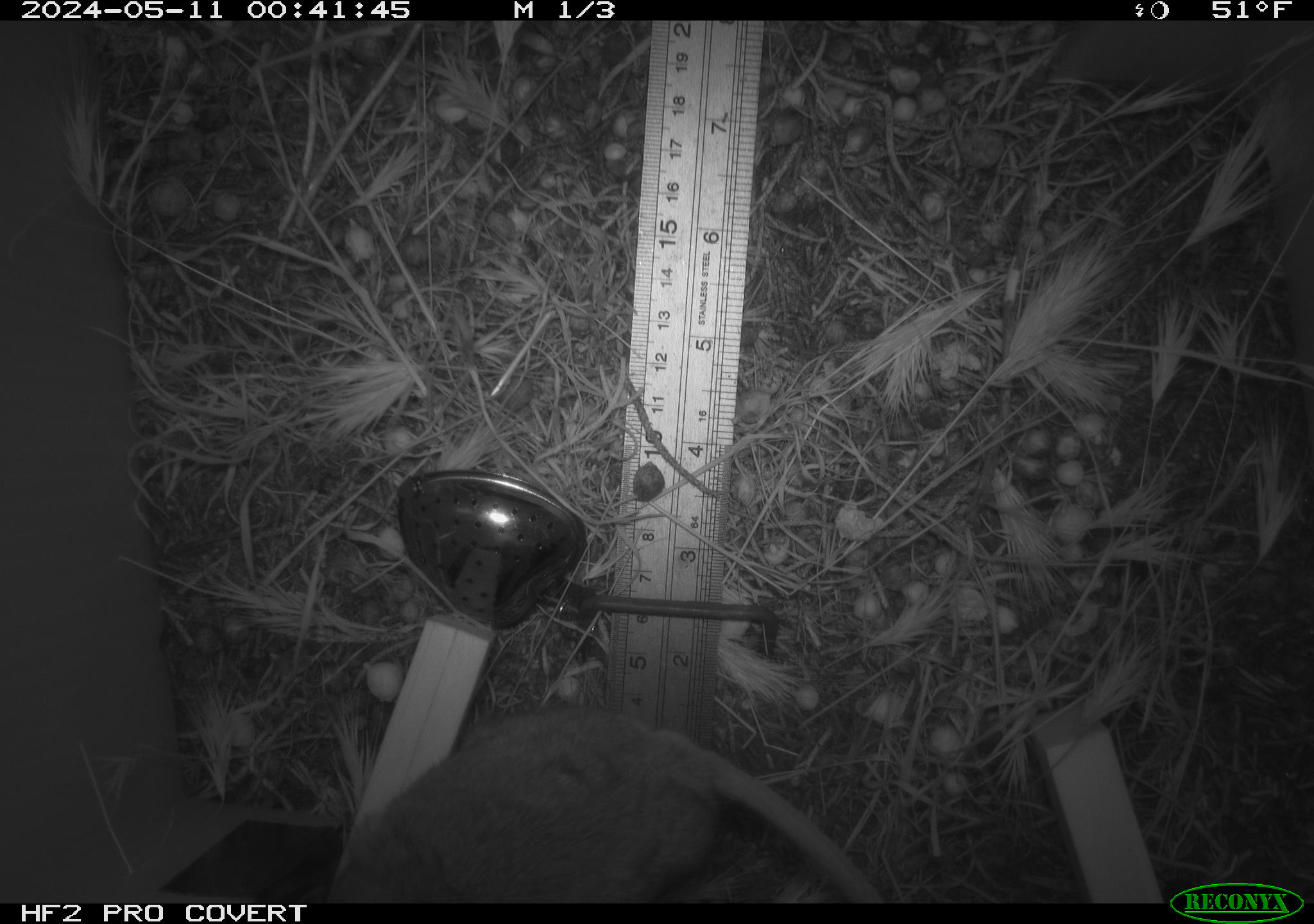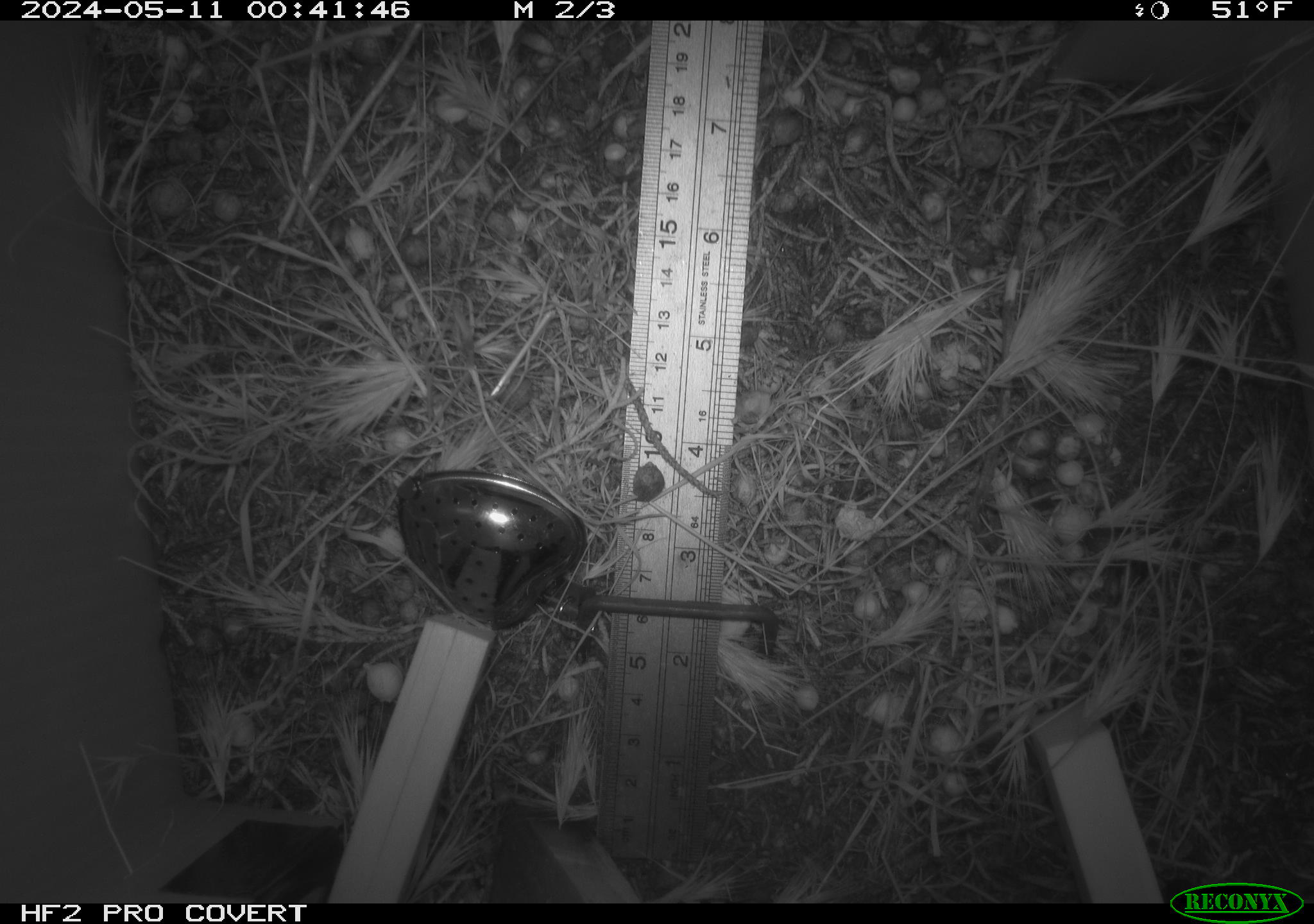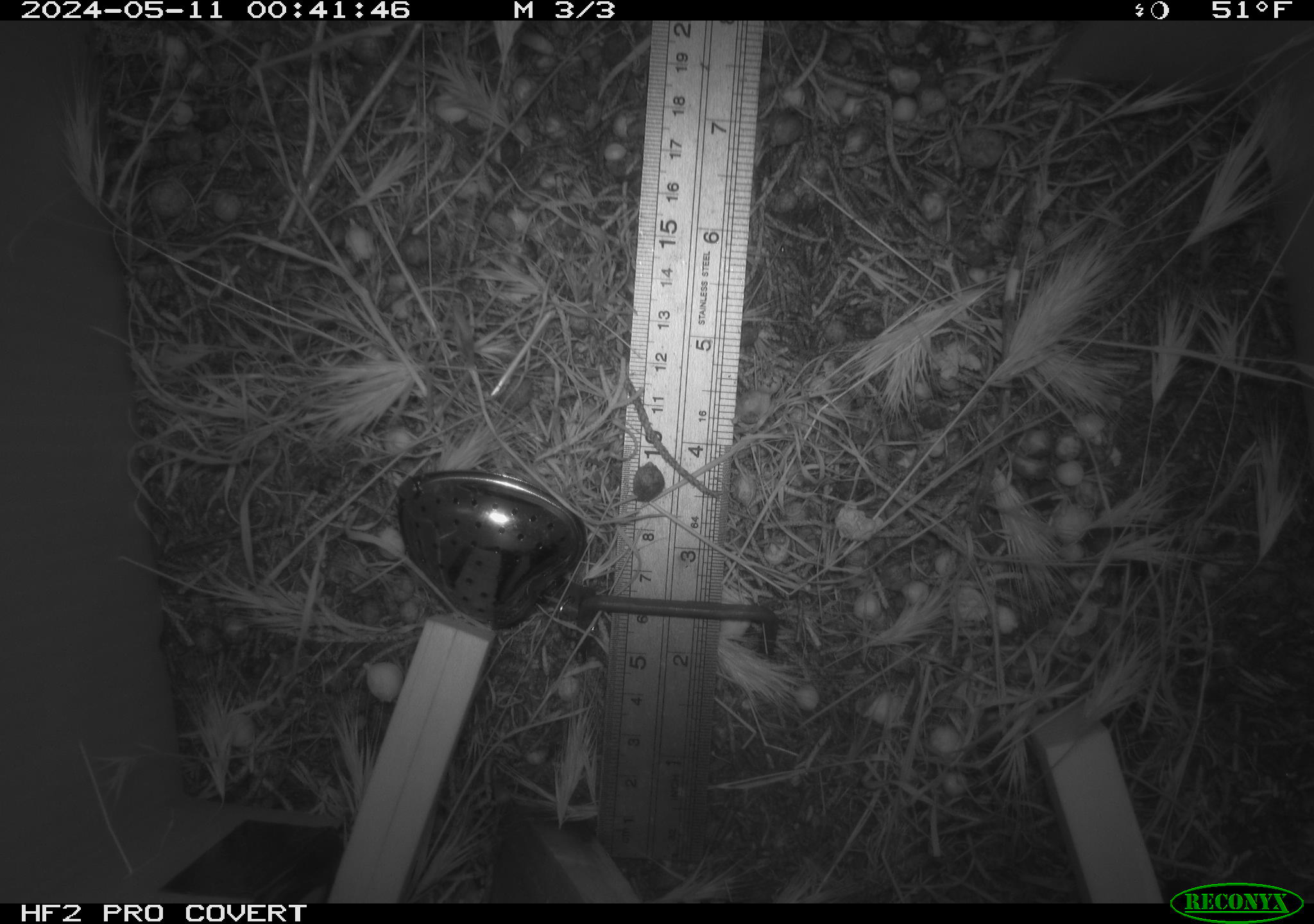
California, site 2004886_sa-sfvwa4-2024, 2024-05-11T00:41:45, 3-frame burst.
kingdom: Animalia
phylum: Chordata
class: Mammalia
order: Rodentia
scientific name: Rodentia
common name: mouse species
Mouse species (Rodentia).